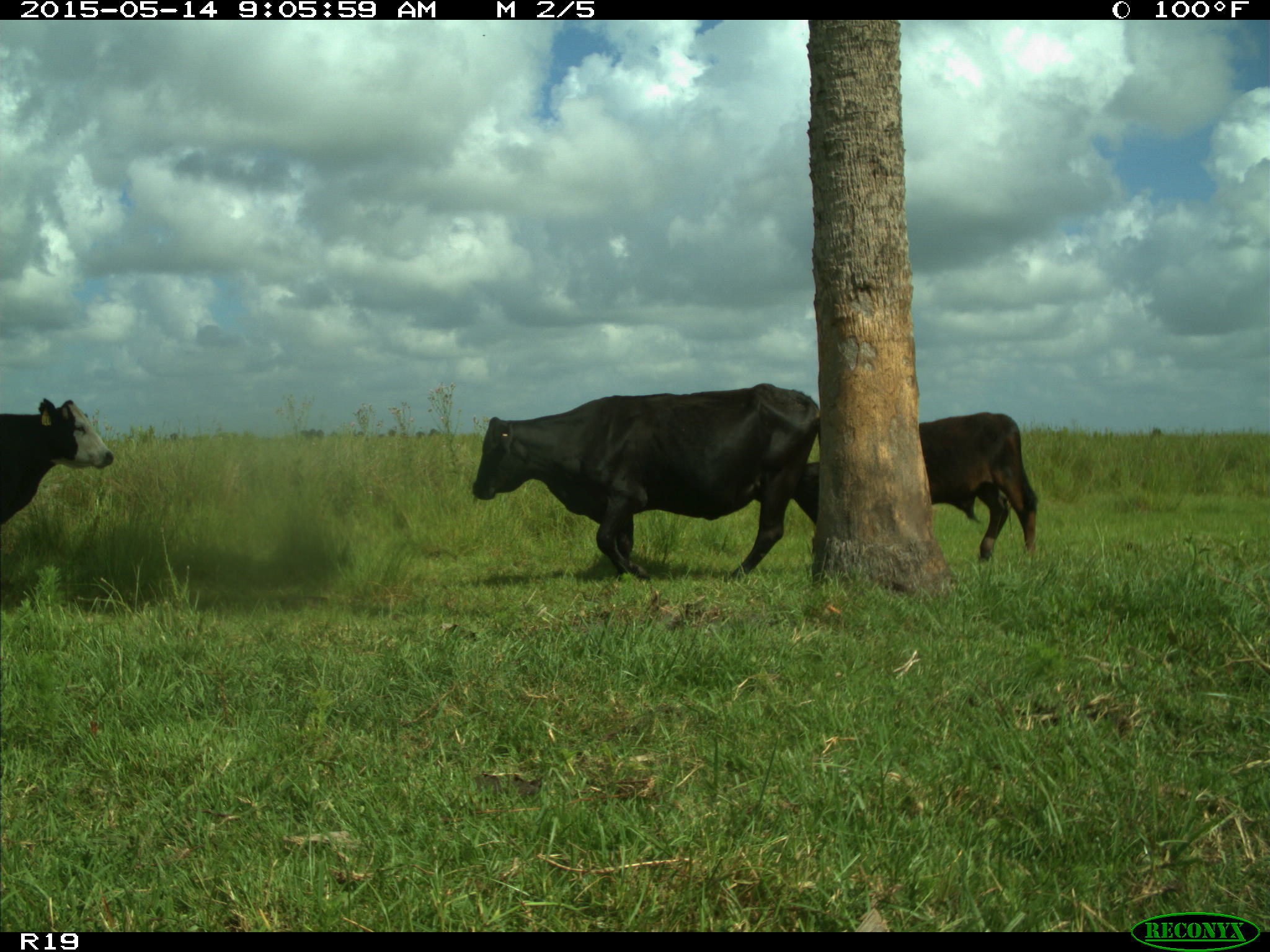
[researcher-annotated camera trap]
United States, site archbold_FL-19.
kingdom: Animalia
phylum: Chordata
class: Mammalia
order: Artiodactyla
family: Bovidae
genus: Bos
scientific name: Bos taurus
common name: domestic cow